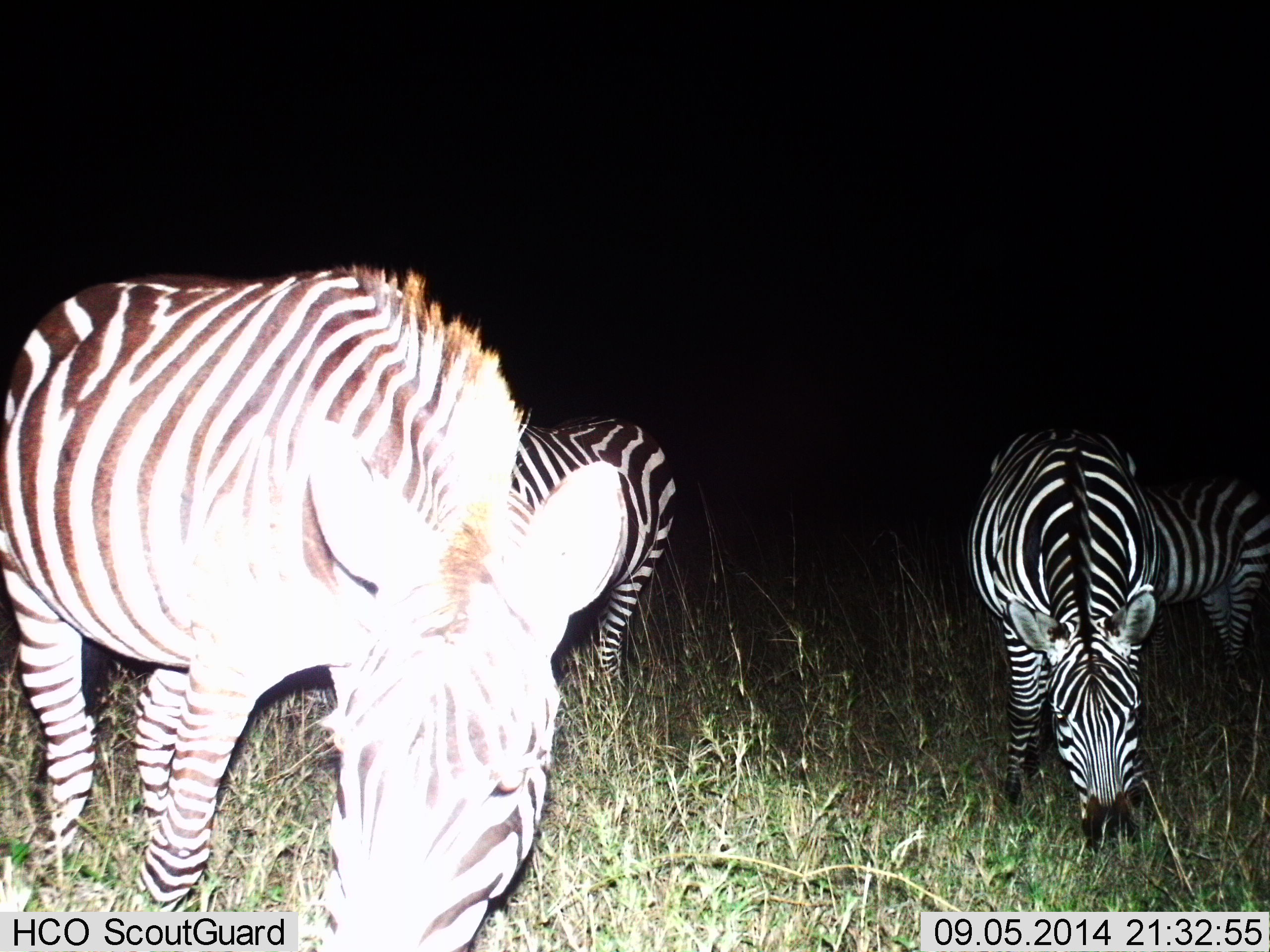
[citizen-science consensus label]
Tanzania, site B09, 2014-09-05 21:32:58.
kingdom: Animalia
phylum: Chordata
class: Mammalia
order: Perissodactyla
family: Equidae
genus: Equus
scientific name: Equus quagga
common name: plains zebra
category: zebra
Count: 4.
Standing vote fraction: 50%.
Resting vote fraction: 0%.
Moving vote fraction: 0%.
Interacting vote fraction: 0%.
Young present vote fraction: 0%.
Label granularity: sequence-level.